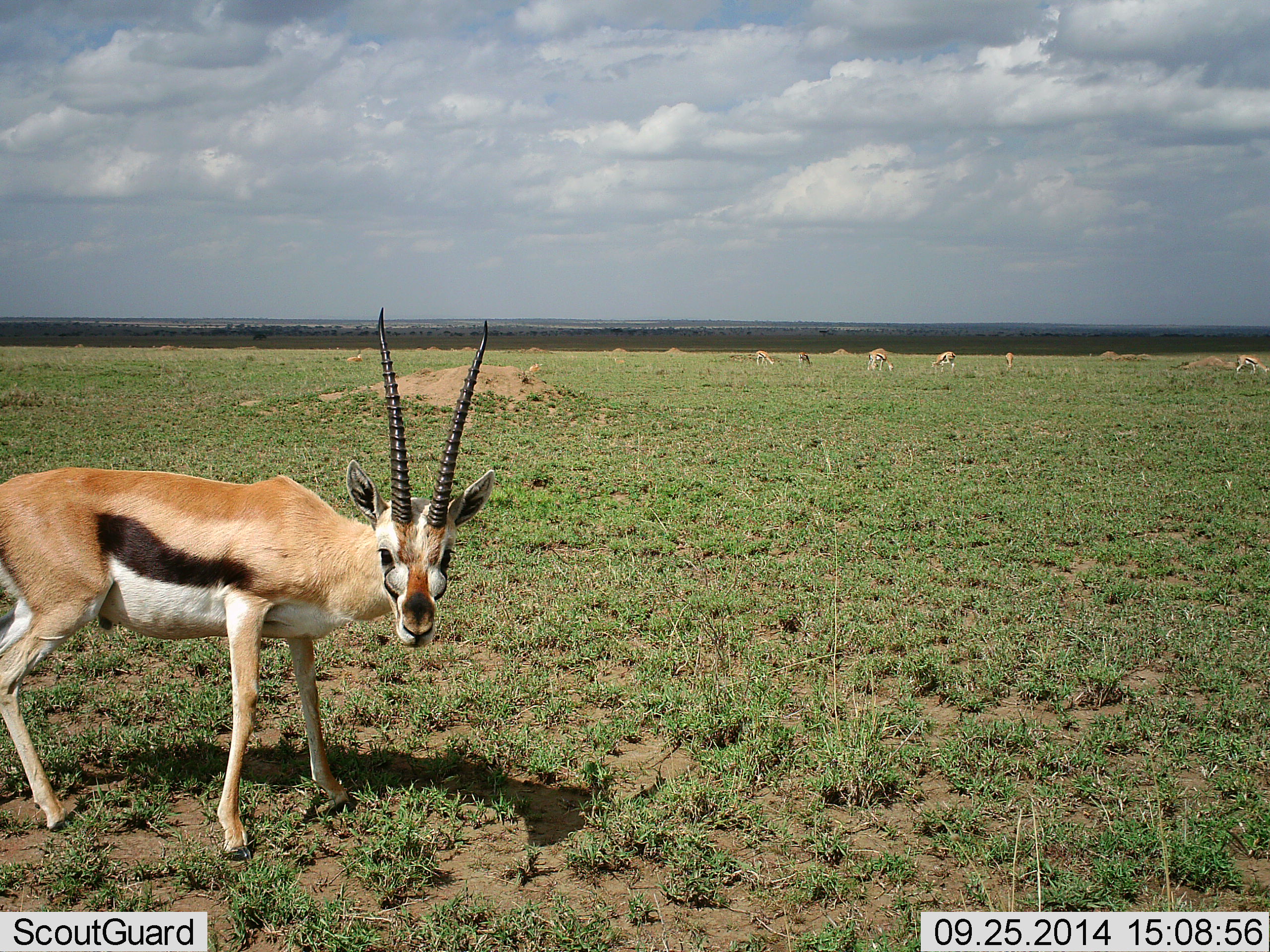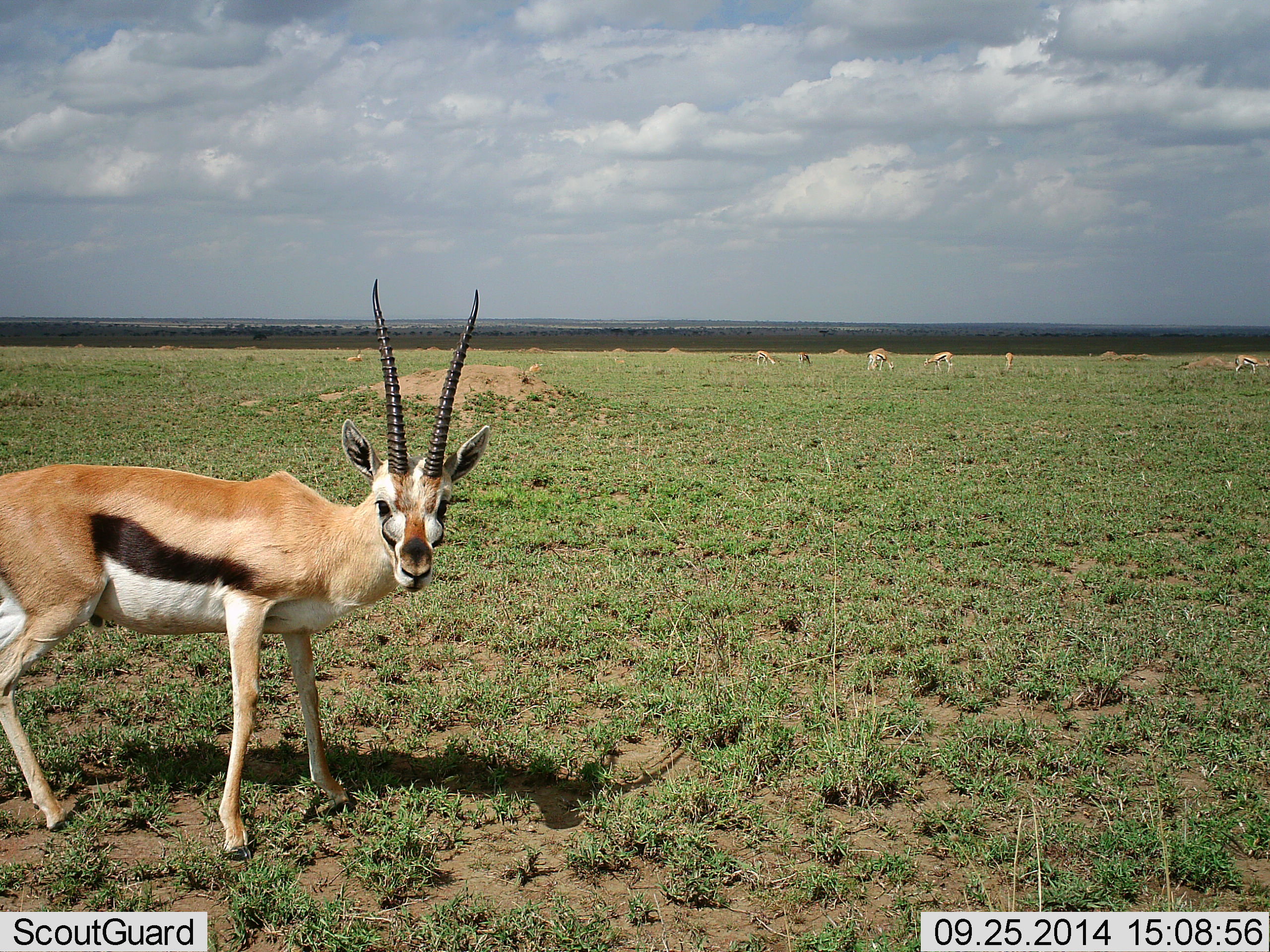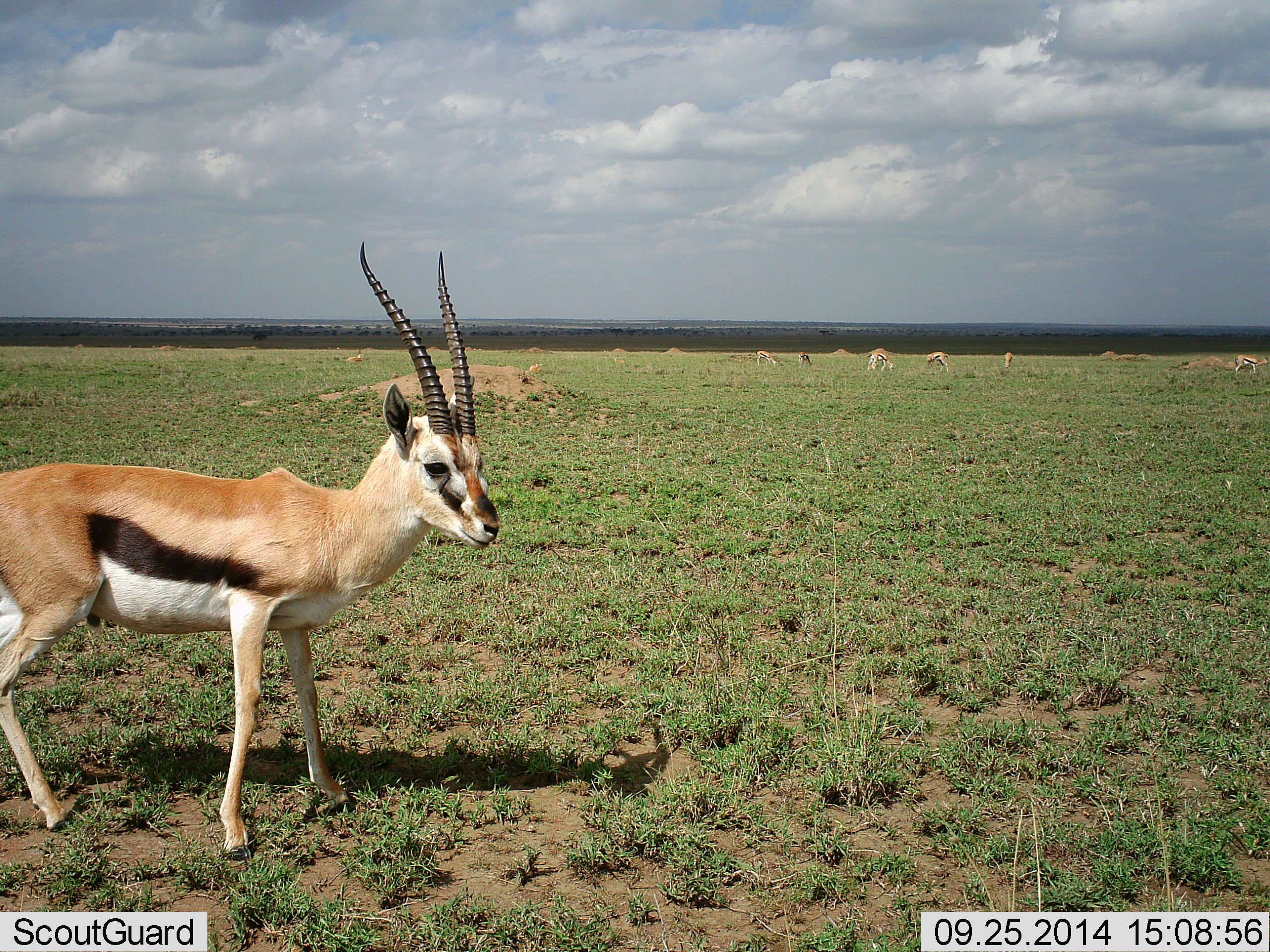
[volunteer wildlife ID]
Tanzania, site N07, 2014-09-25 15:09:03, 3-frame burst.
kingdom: Animalia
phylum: Chordata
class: Mammalia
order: Artiodactyla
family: Bovidae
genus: Eudorcas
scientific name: Eudorcas thomsonii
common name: thomson's gazelle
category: gazellethomsons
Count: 7.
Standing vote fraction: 90%.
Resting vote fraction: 0%.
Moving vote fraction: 0%.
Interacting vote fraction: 10%.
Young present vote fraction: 0%.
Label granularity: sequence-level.